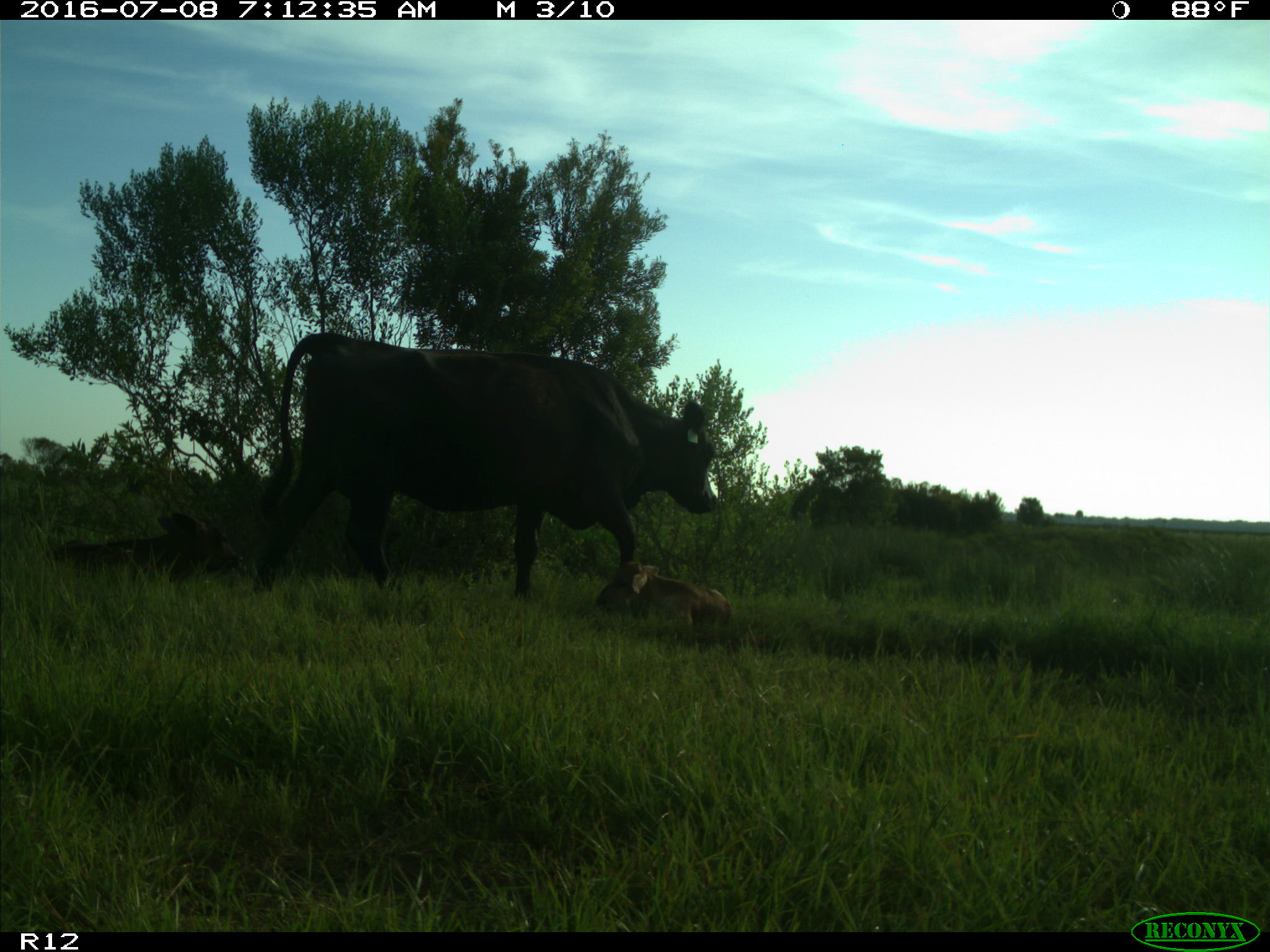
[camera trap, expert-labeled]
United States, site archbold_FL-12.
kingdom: Animalia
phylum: Chordata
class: Mammalia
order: Artiodactyla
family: Bovidae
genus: Bos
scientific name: Bos taurus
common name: domestic cow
Bos taurus (domestic cow).